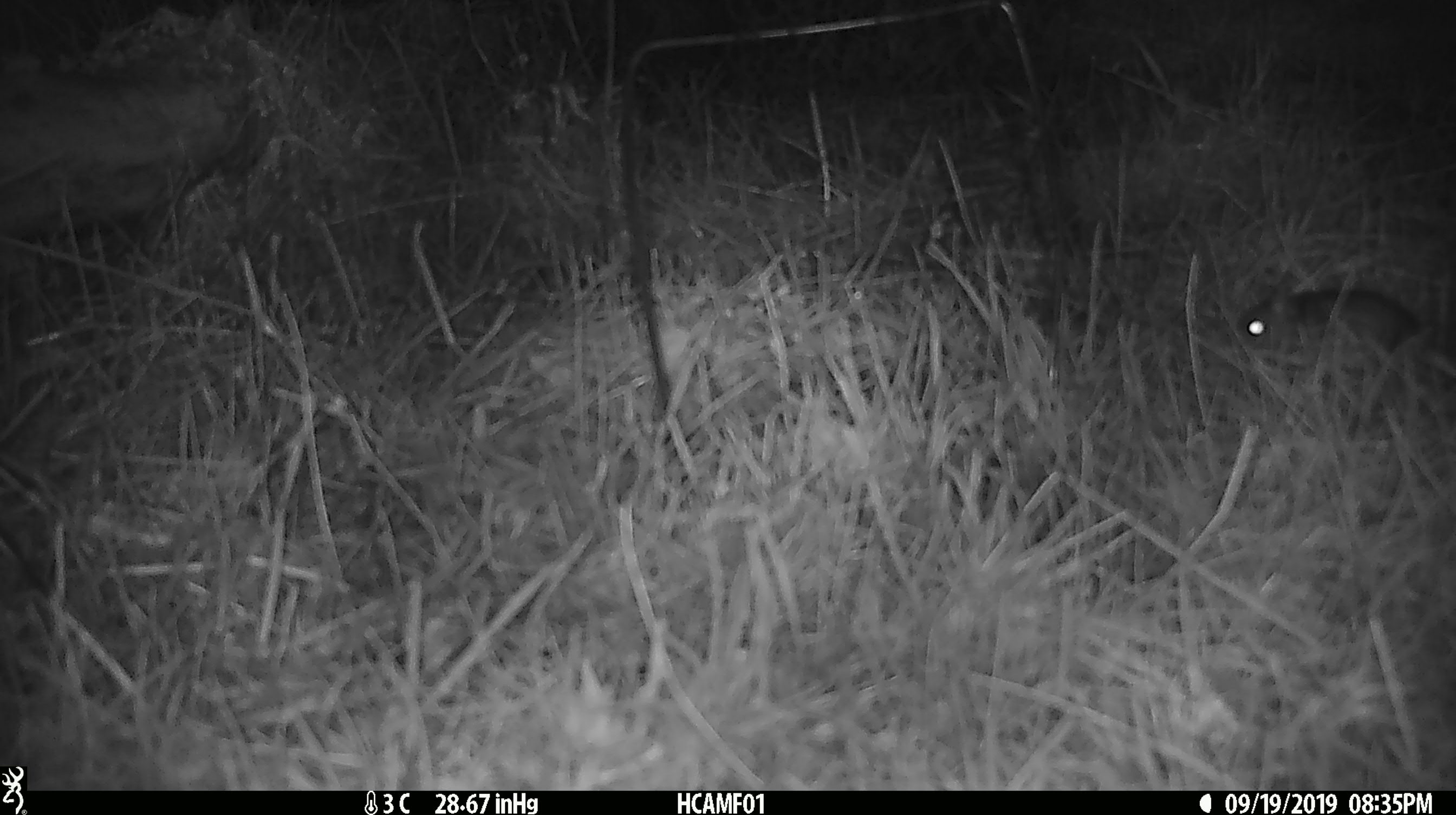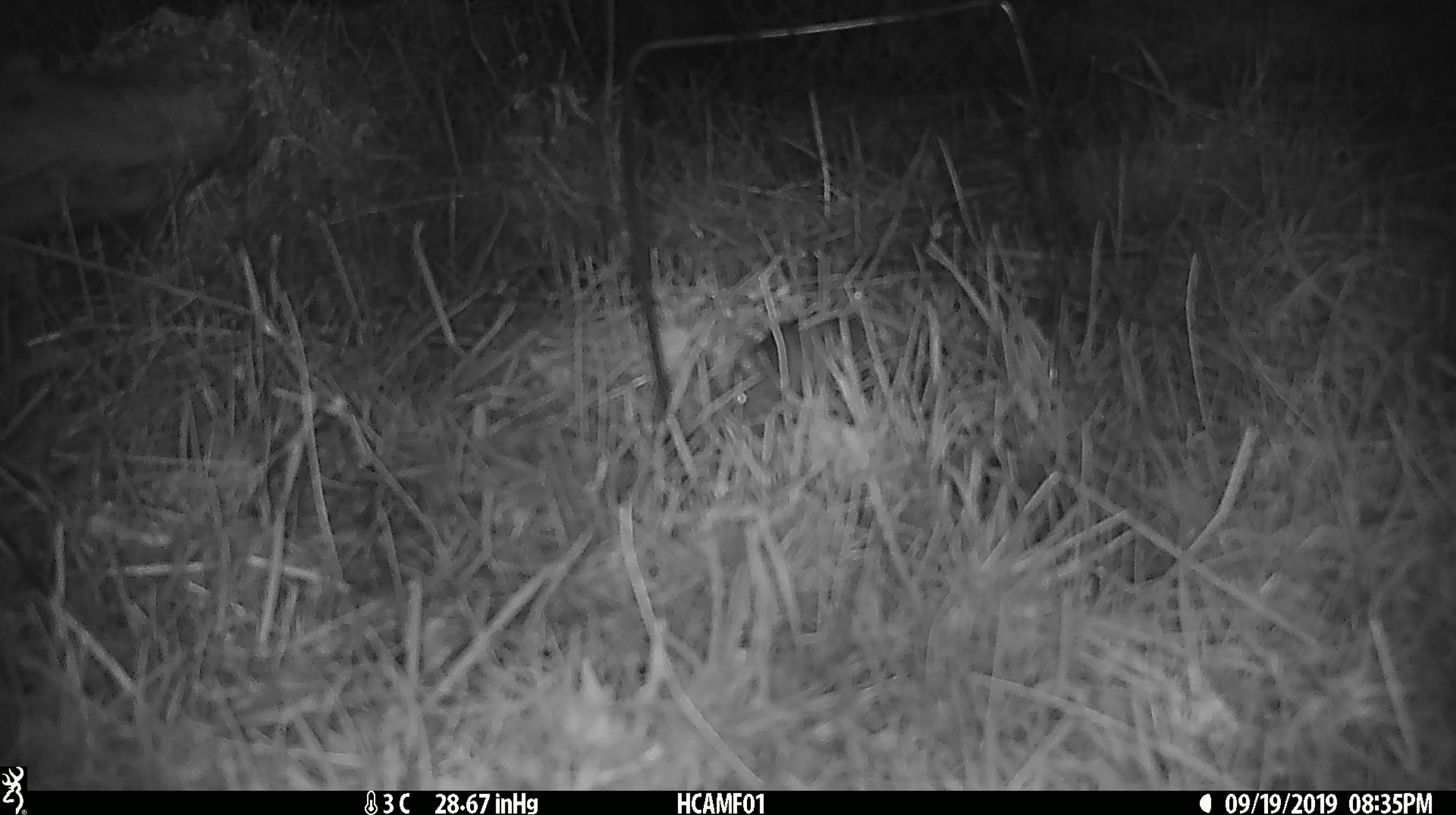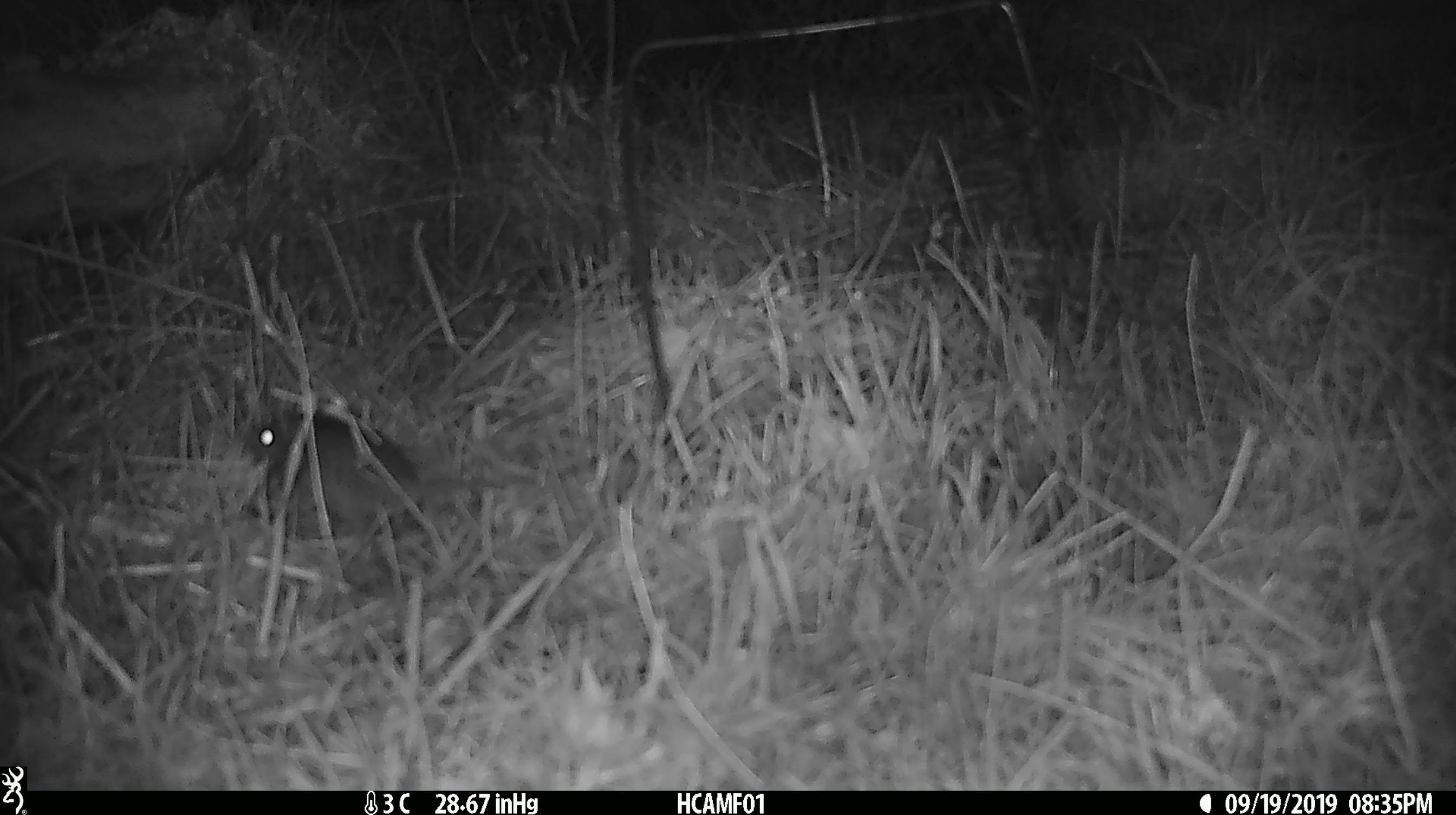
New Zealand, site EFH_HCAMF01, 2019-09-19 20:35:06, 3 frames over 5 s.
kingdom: Animalia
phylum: Chordata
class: Mammalia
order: Rodentia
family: Muridae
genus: Mus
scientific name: Mus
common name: mouse